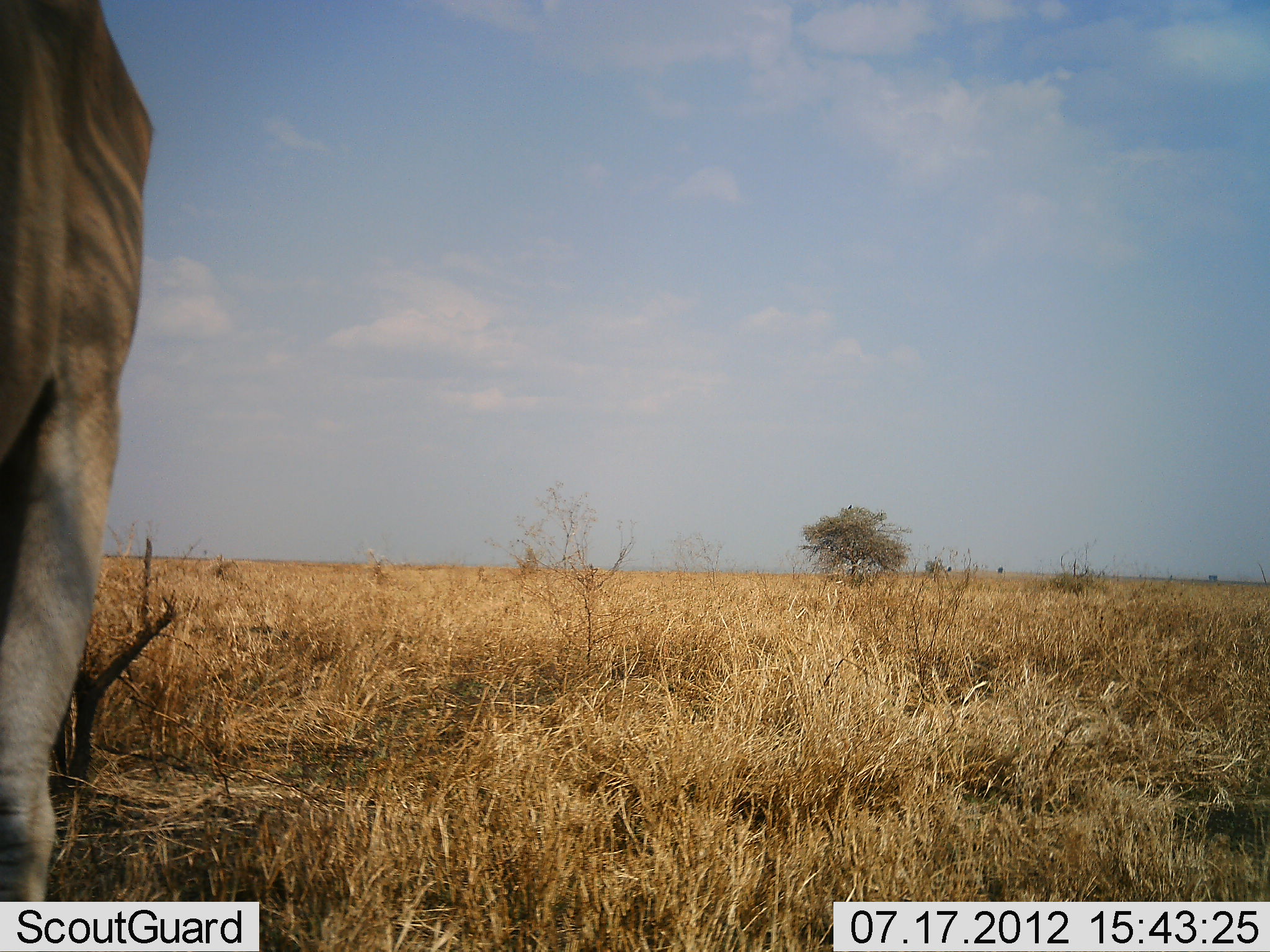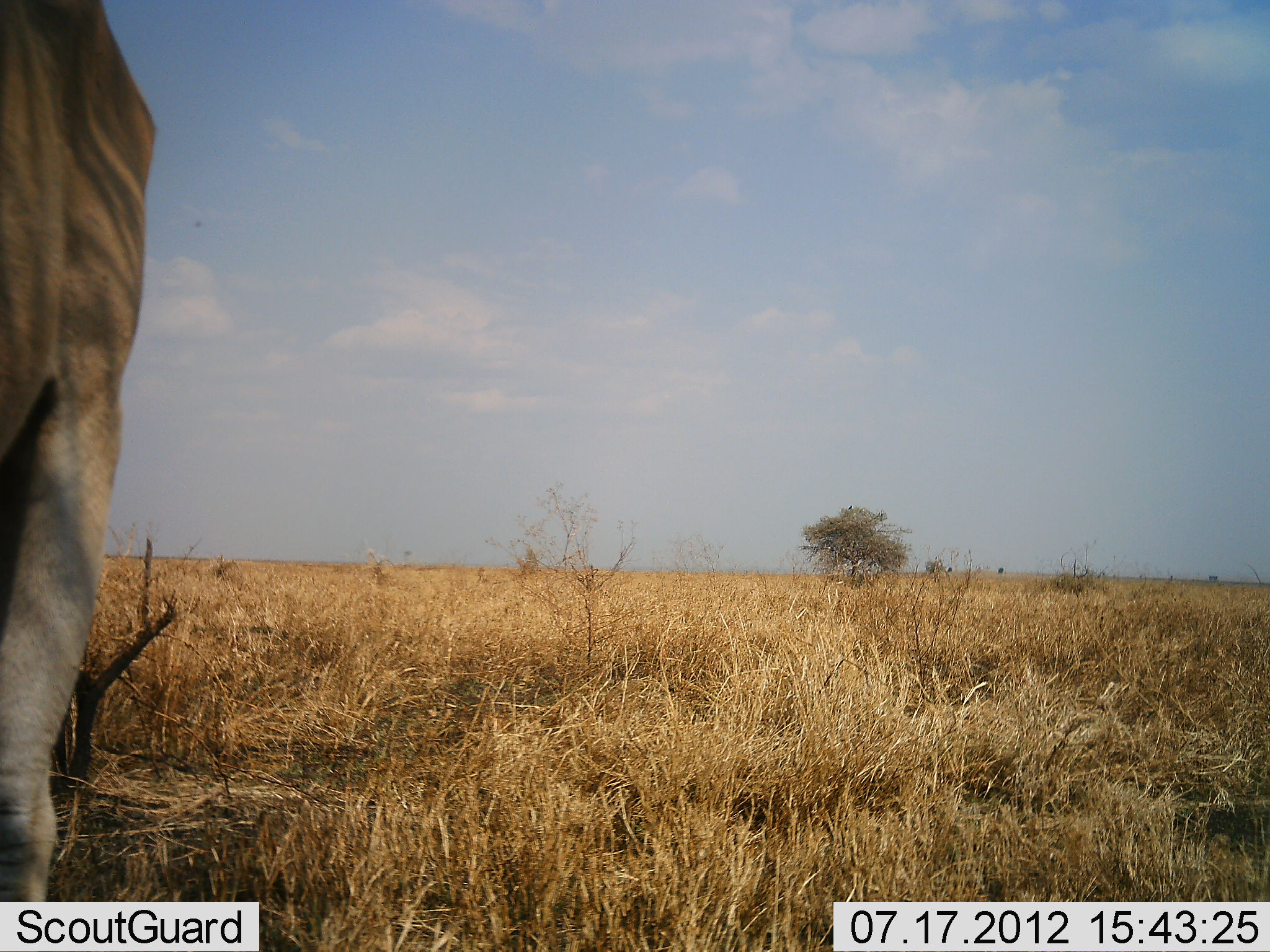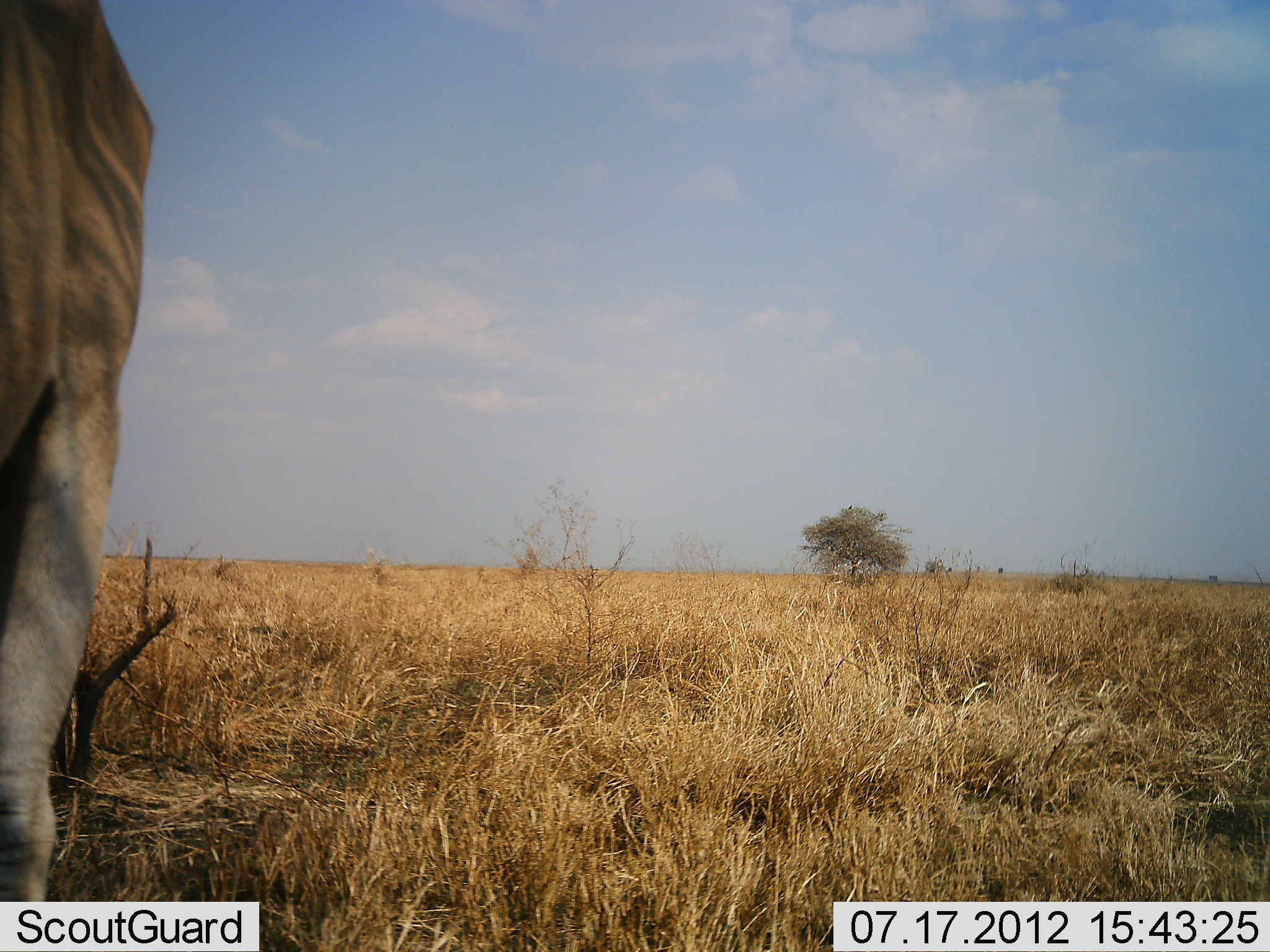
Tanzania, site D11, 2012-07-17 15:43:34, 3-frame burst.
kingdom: Animalia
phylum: Chordata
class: Mammalia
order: Artiodactyla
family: Bovidae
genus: Alcelaphus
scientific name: Alcelaphus buselaphus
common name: hartebeest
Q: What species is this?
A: Hartebeest (Alcelaphus buselaphus).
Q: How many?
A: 1.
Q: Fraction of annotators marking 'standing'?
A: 100%.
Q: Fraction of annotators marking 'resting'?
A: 0%.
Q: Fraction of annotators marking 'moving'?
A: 0%.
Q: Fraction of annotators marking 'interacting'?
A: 0%.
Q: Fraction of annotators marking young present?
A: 0%.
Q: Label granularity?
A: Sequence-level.